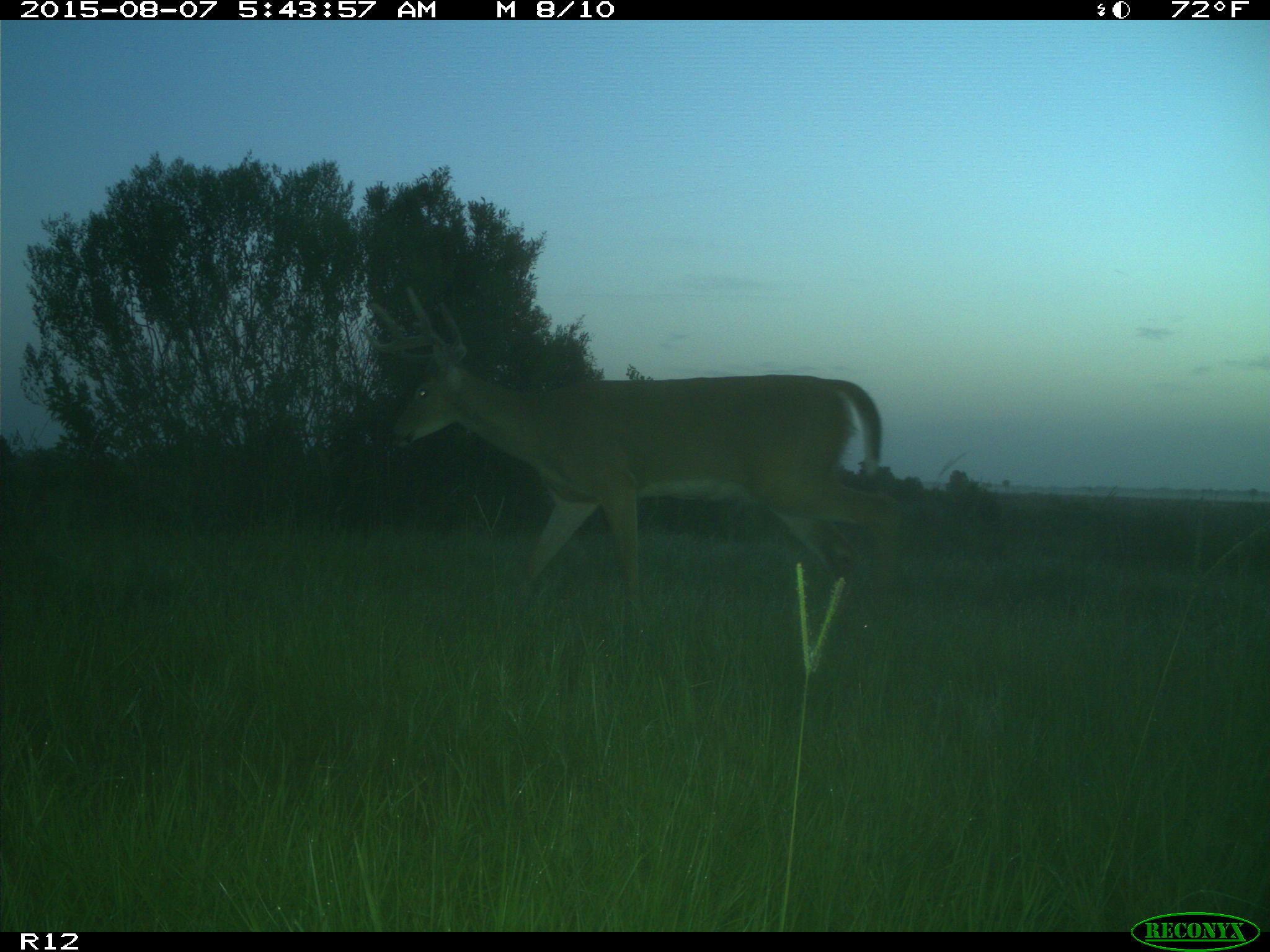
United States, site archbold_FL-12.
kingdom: Animalia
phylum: Chordata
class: Mammalia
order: Artiodactyla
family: Cervidae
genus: Odocoileus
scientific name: Odocoileus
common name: deer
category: unidentified deer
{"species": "unidentified deer (deer) (Odocoileus)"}